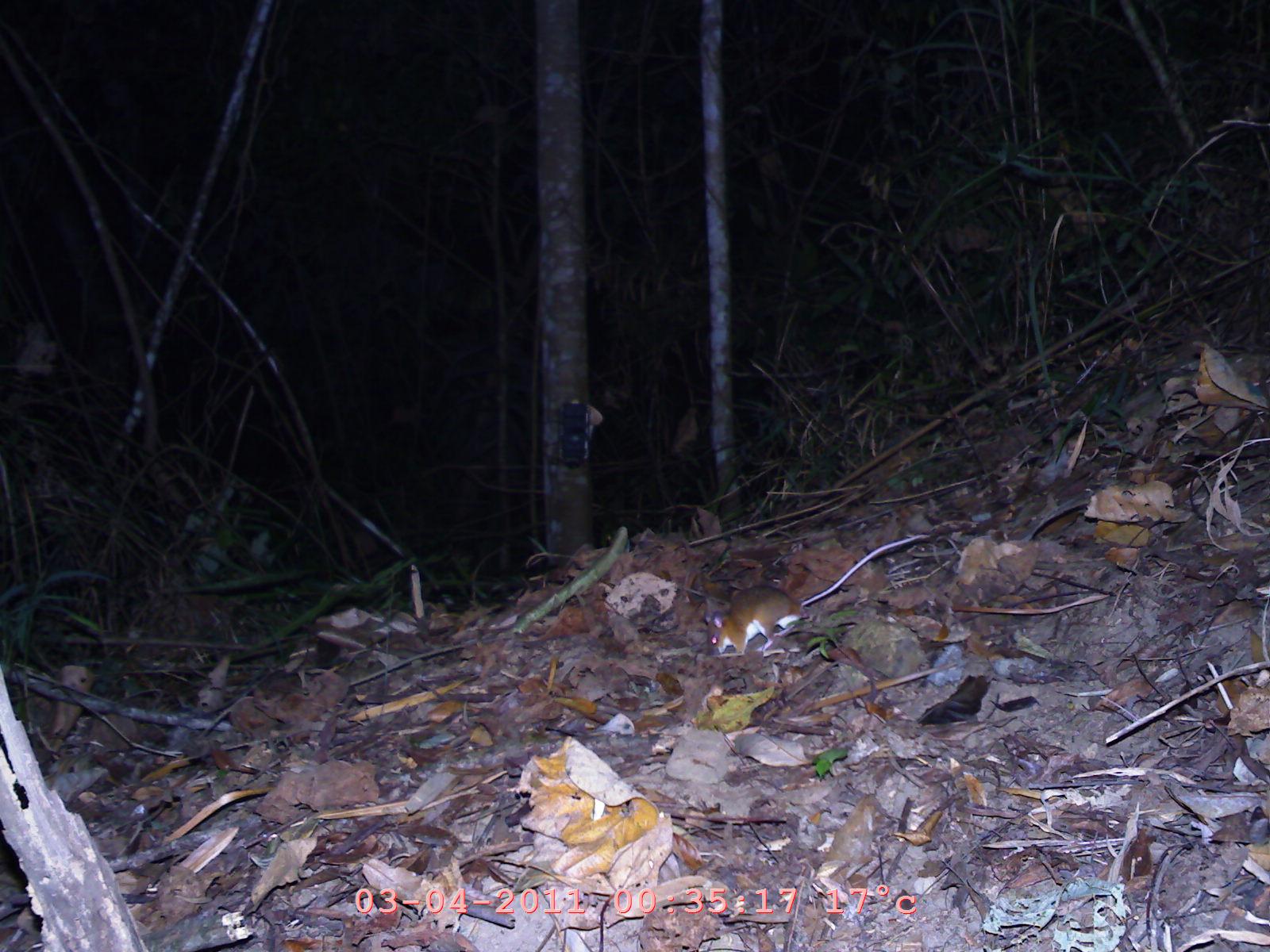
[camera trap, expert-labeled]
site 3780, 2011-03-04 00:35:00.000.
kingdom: Animalia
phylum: Chordata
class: Mammalia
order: Rodentia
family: Muridae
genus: Rattus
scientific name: Rattus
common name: rodent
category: unknown rat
Unknown rat (rodent) (Rattus), count 1.